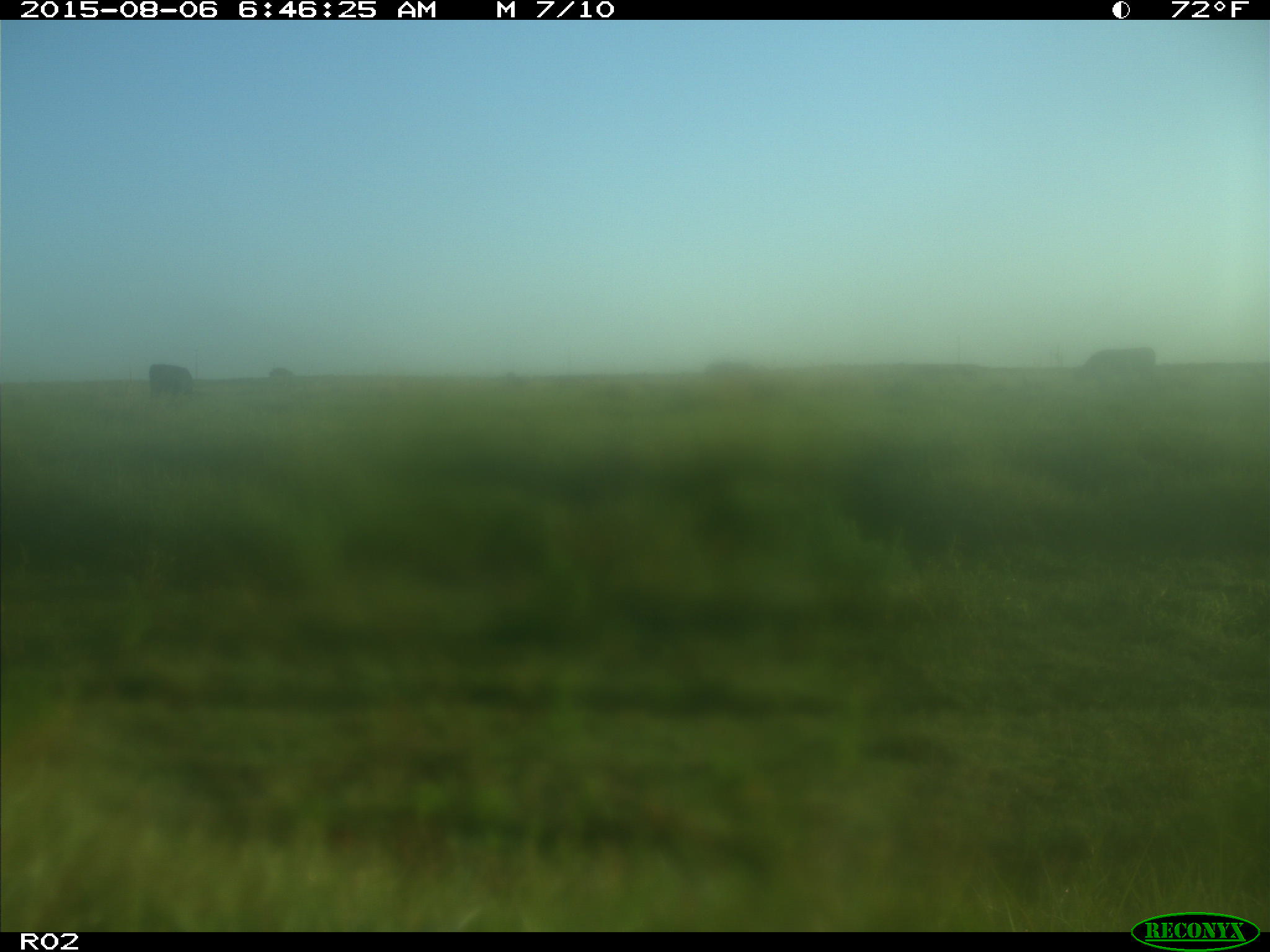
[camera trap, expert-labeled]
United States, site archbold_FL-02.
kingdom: Animalia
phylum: Chordata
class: Mammalia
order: Artiodactyla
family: Bovidae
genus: Bos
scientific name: Bos taurus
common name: domestic cow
Bos taurus (domestic cow).